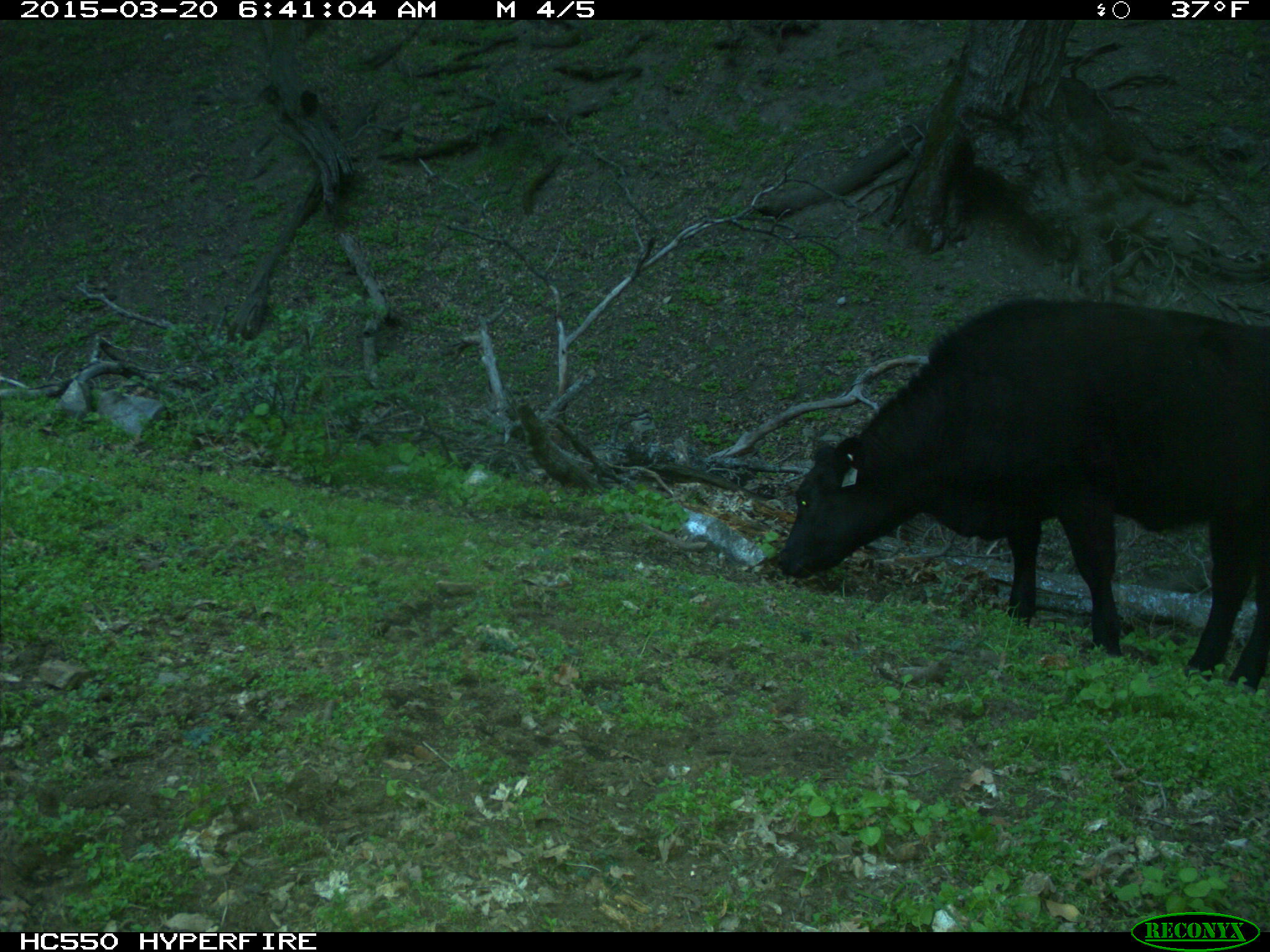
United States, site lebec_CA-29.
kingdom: Animalia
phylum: Chordata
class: Mammalia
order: Artiodactyla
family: Bovidae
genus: Bos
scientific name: Bos taurus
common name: domestic cow